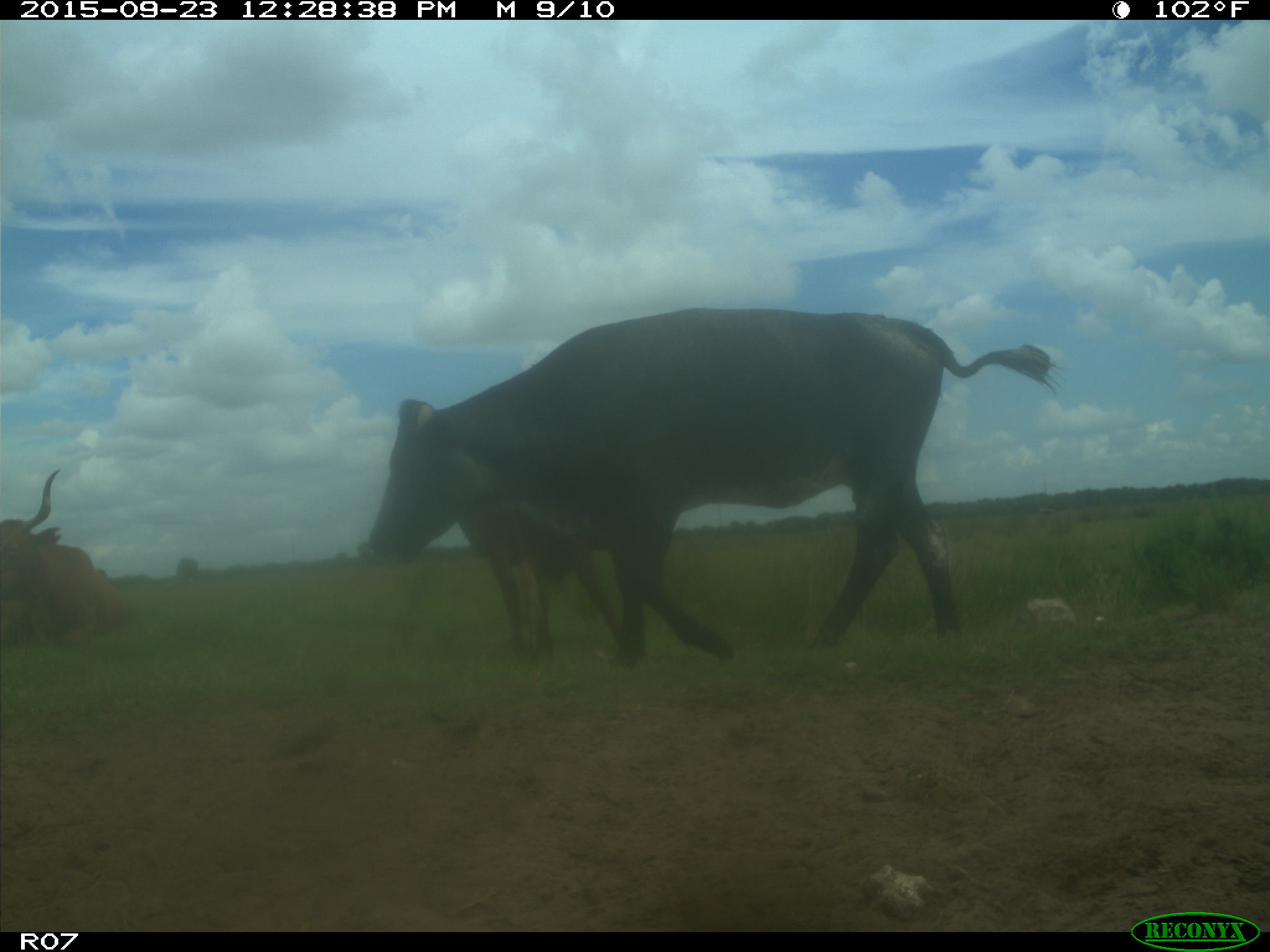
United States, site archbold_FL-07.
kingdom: Animalia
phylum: Chordata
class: Mammalia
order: Artiodactyla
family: Bovidae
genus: Bos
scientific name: Bos taurus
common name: domestic cow